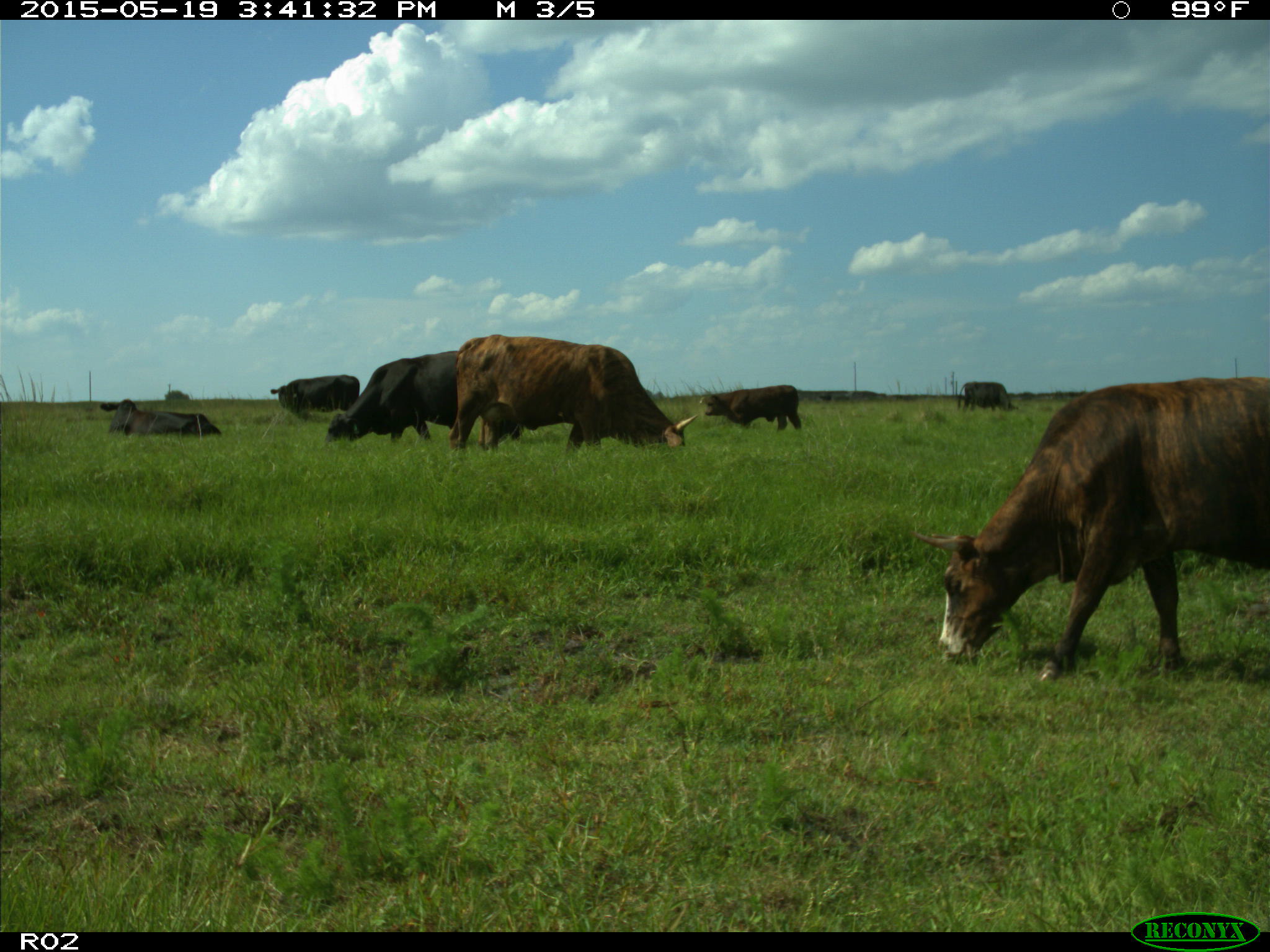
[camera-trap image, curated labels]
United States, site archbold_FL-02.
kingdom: Animalia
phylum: Chordata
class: Mammalia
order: Artiodactyla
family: Bovidae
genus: Bos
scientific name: Bos taurus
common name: domestic cow